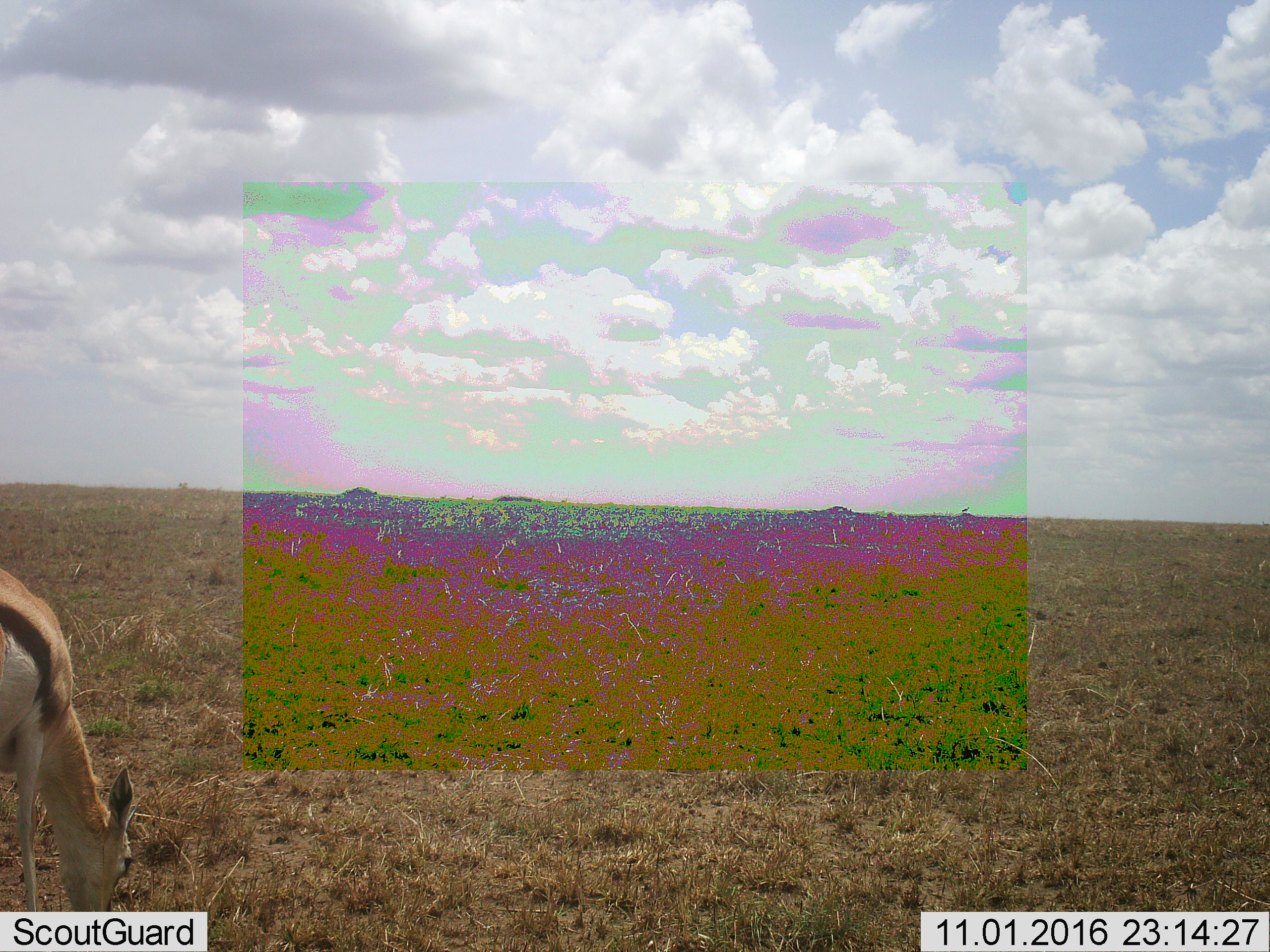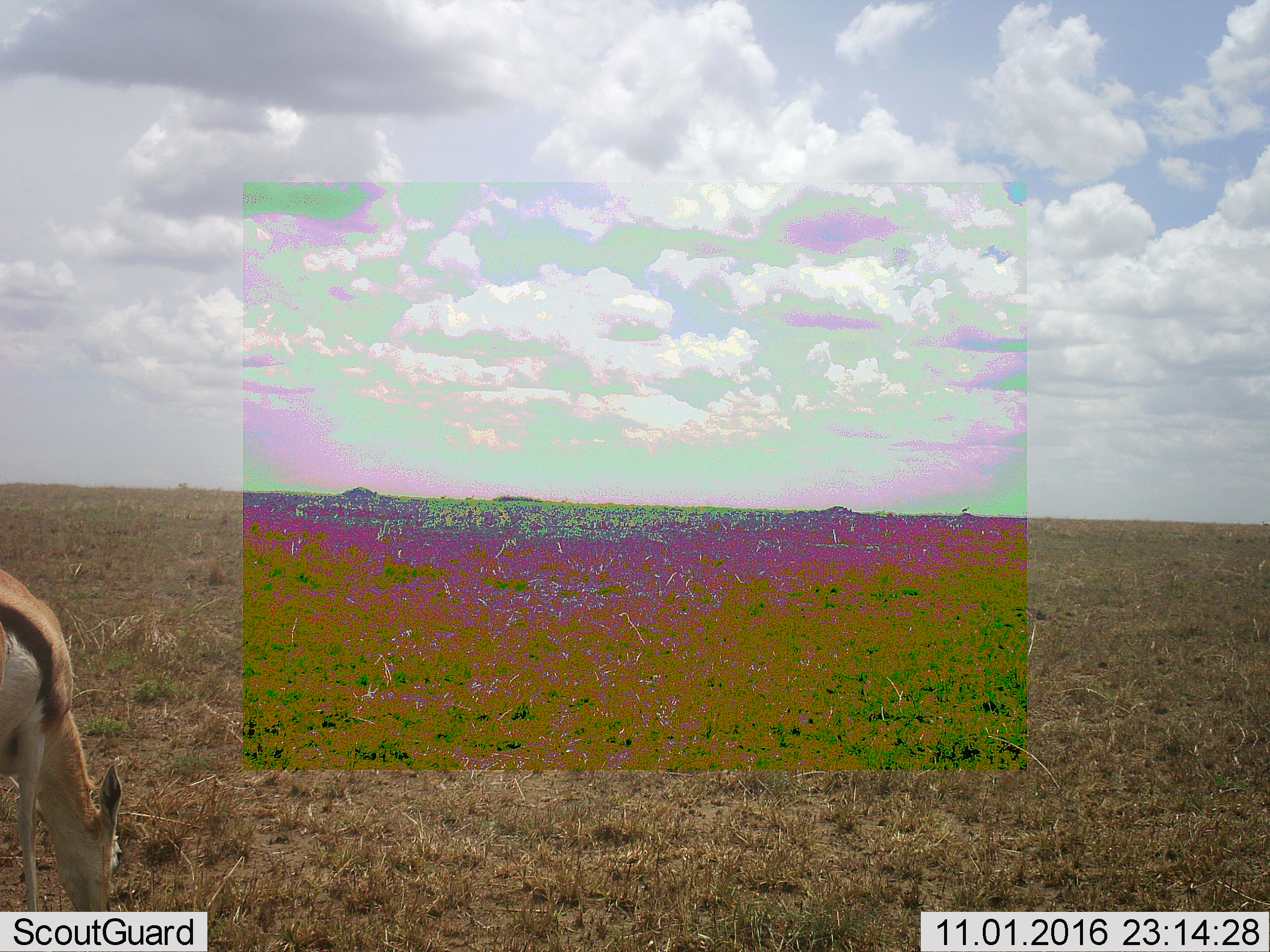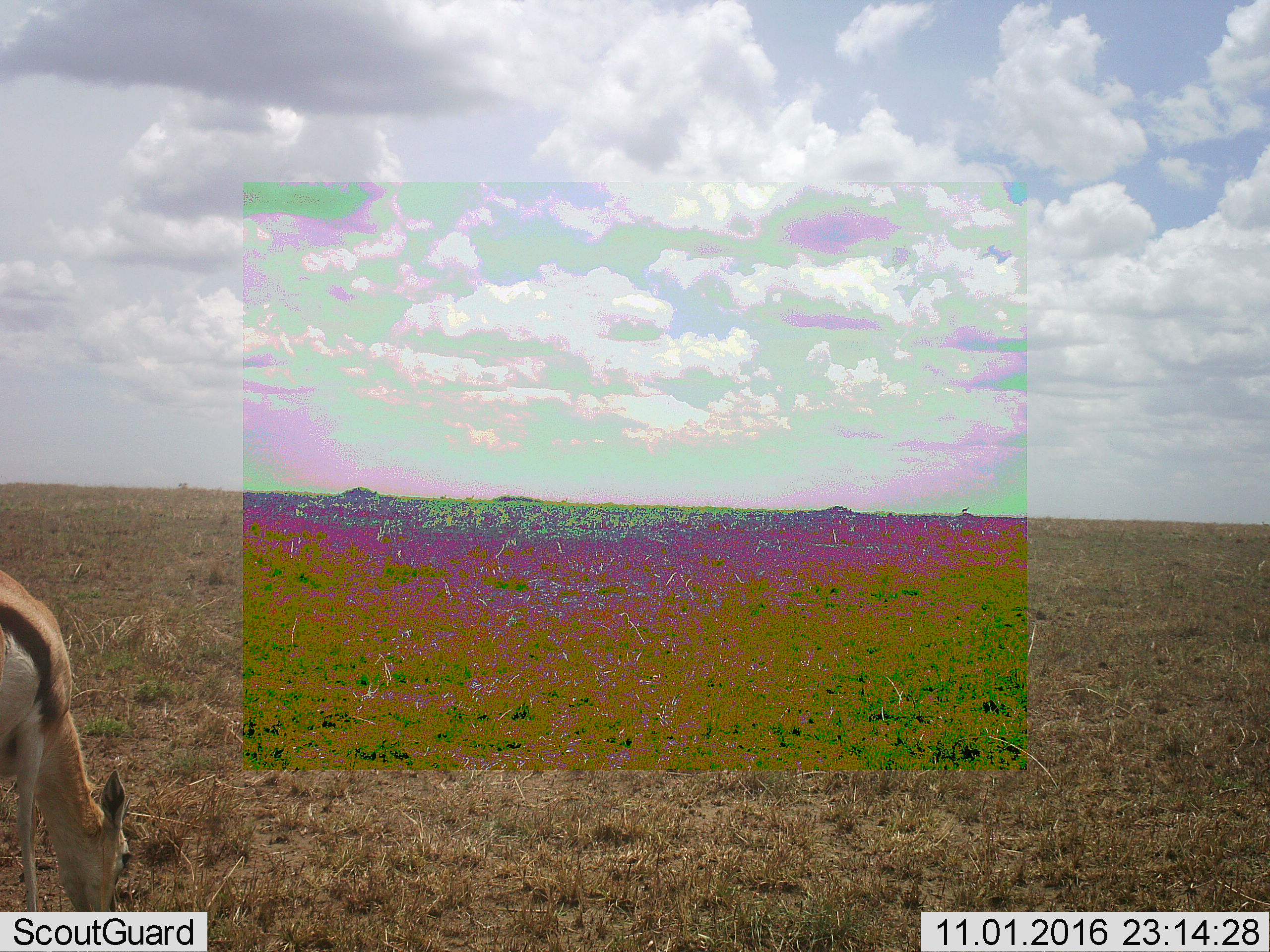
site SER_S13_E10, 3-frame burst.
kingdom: Animalia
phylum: Chordata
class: Mammalia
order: Artiodactyla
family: Bovidae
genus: Eudorcas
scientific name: Eudorcas thomsonii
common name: thomson's gazelle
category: gazellethomsons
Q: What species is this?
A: Gazellethomsons (thomson's gazelle) (Eudorcas thomsonii).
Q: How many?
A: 1.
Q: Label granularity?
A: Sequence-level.